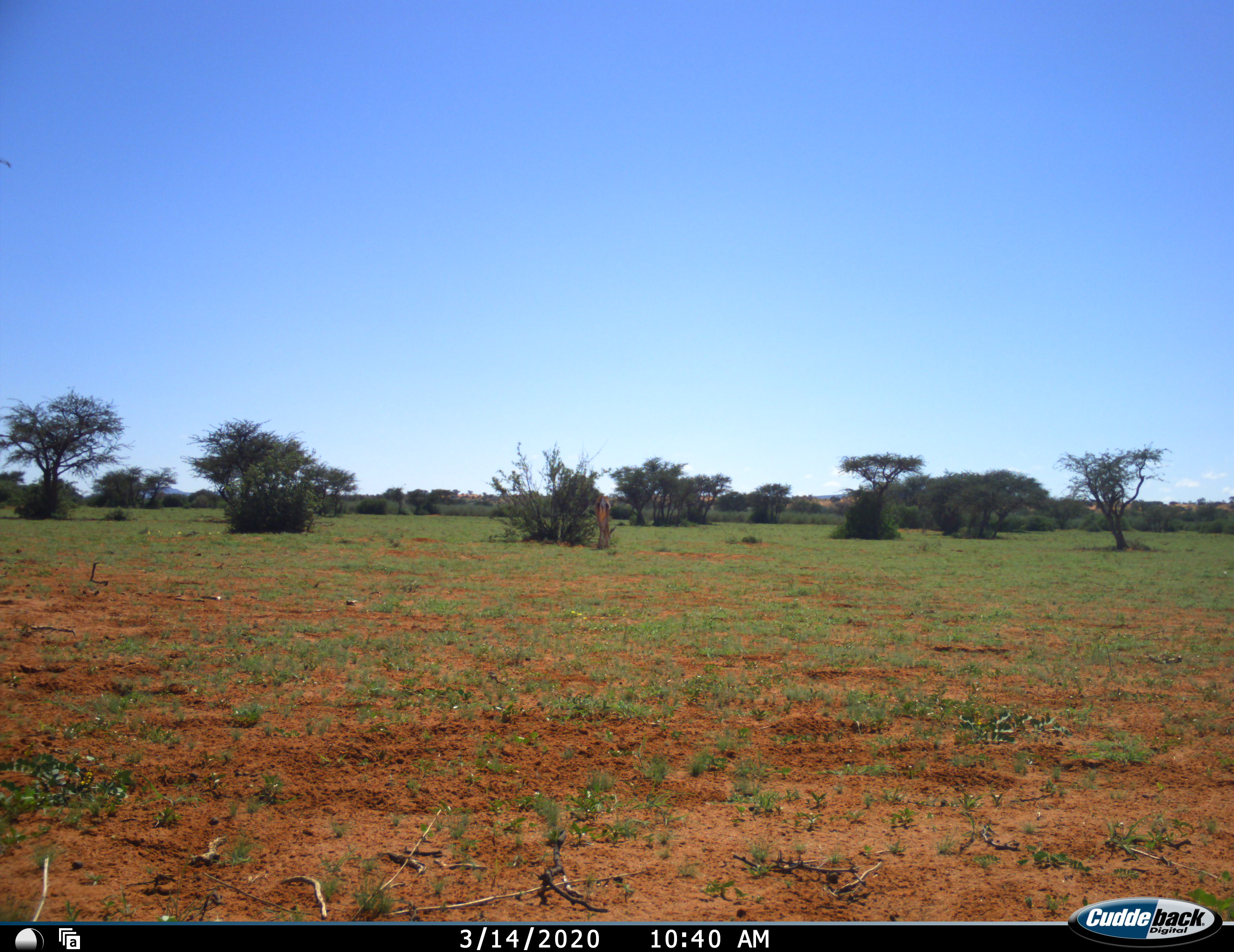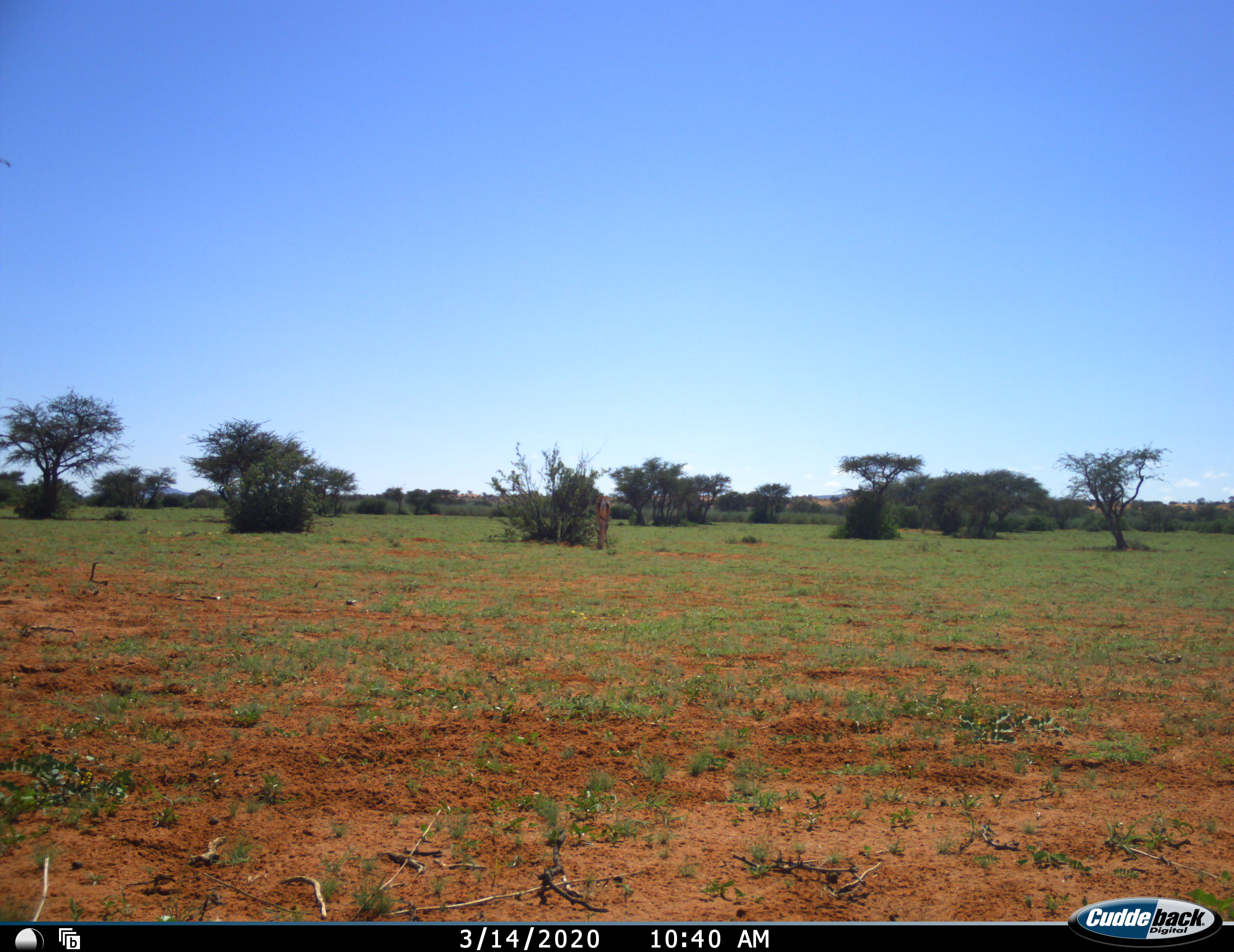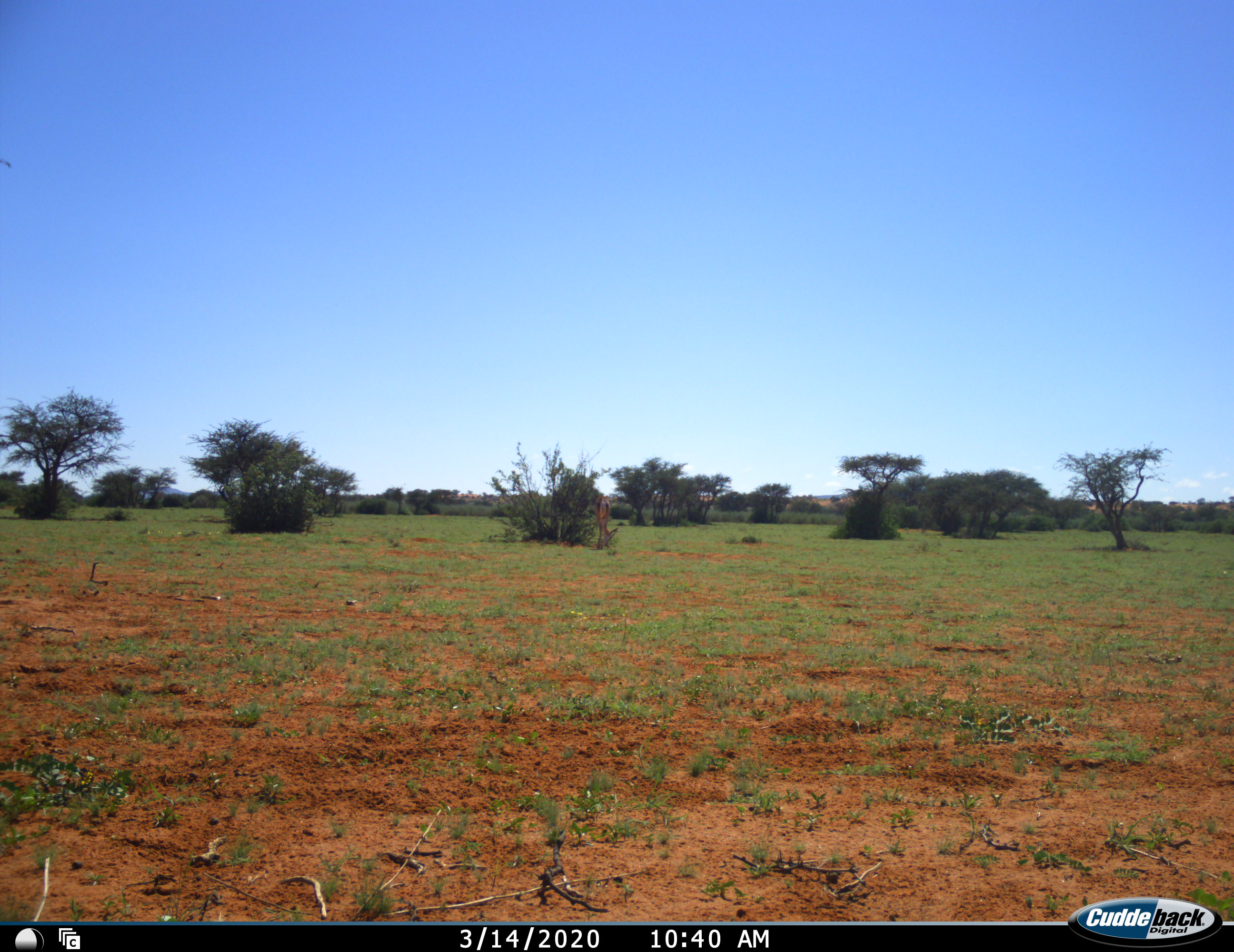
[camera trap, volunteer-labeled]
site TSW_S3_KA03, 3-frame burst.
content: unidentified animal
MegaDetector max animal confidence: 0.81